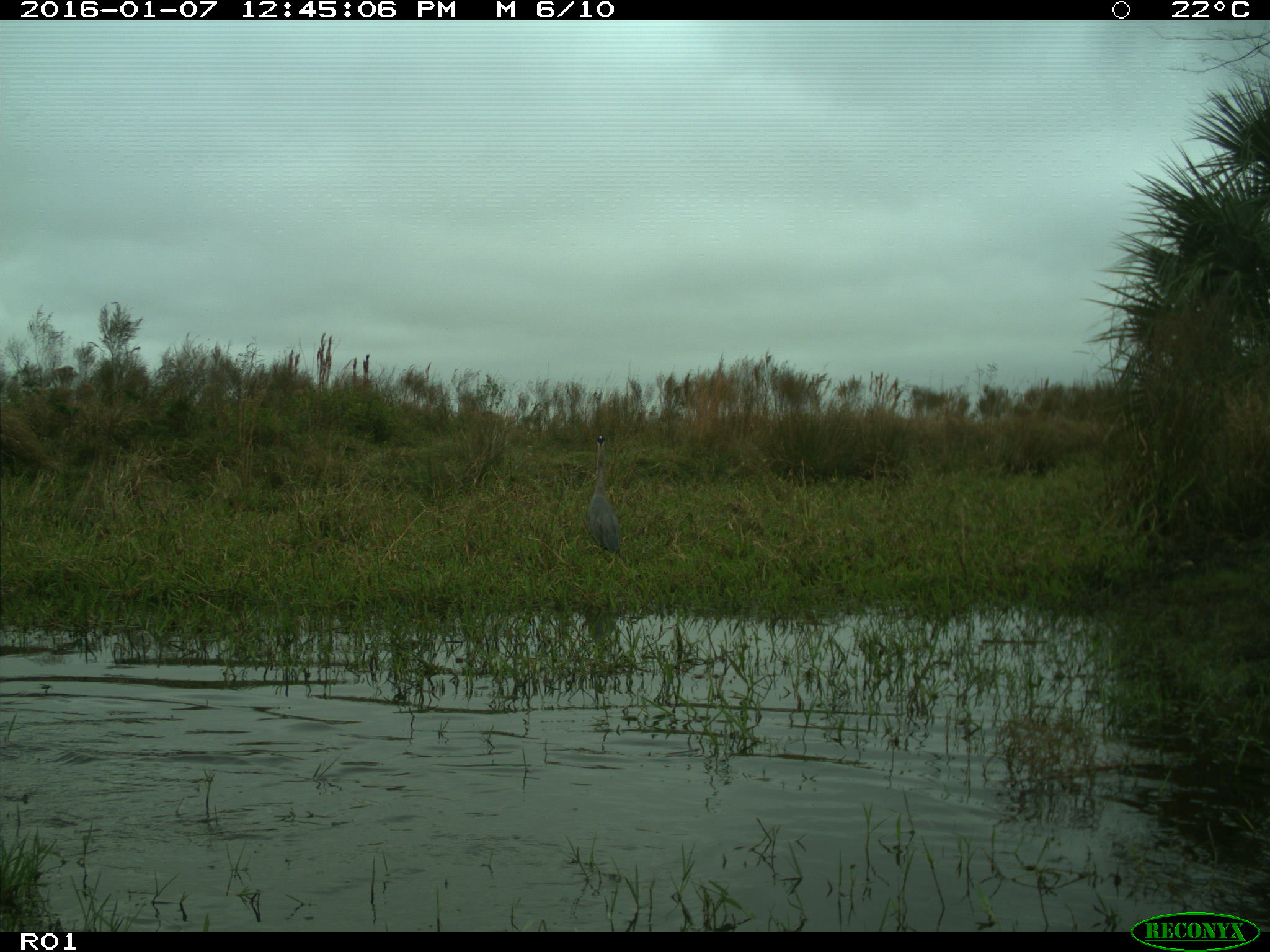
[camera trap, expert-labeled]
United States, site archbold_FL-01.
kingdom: Animalia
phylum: Chordata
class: Aves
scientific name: Aves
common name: birds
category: unidentified bird